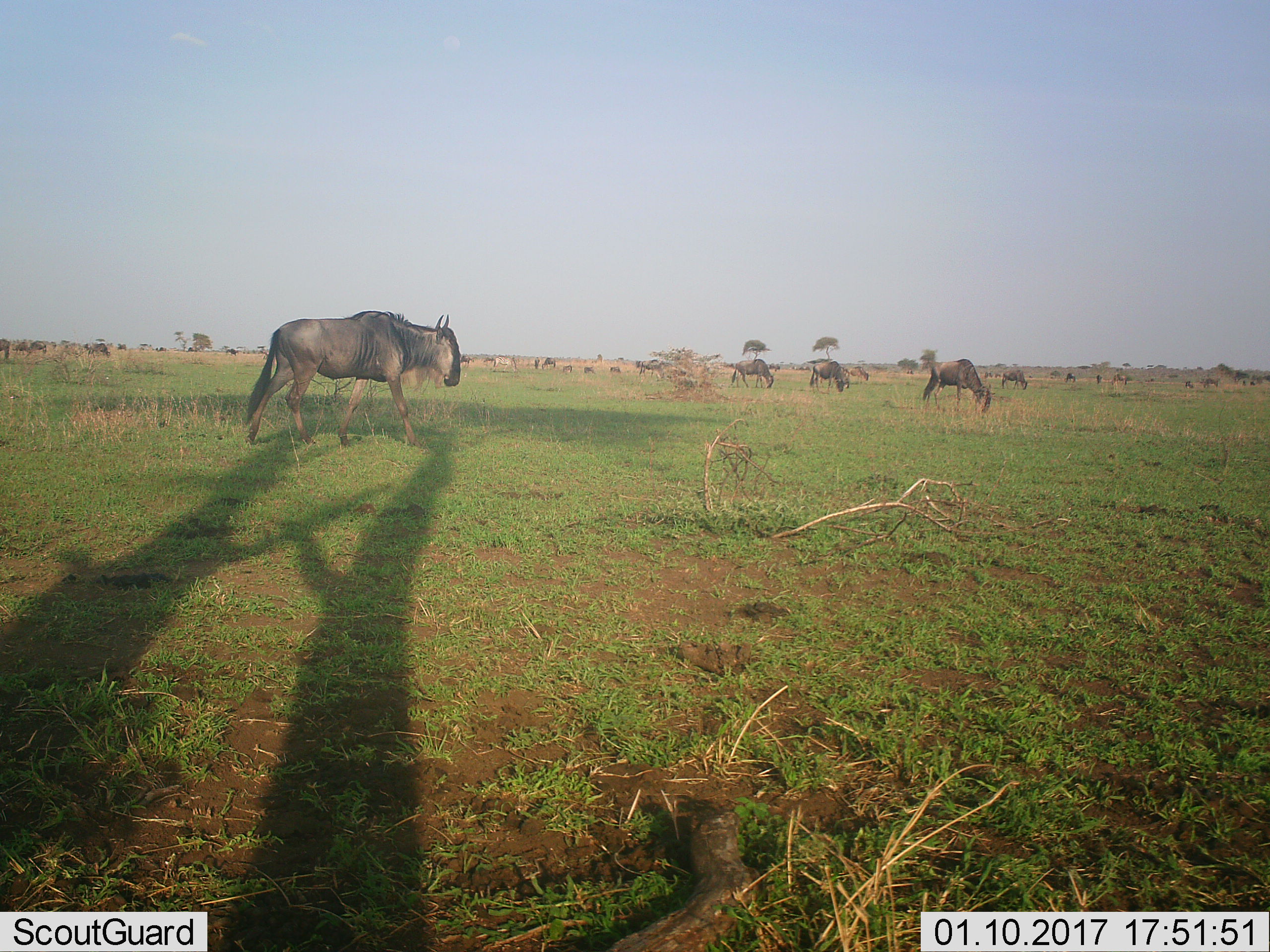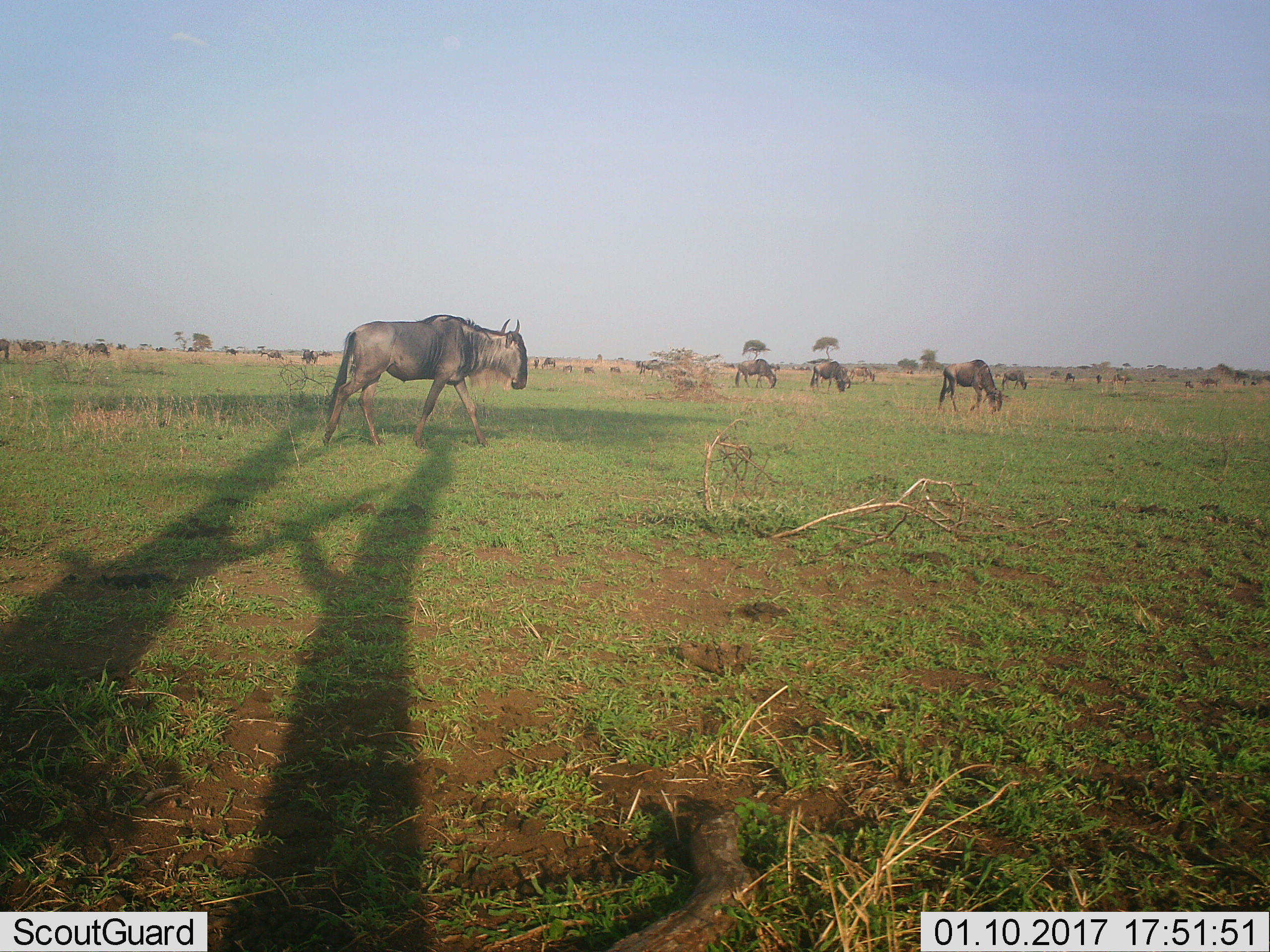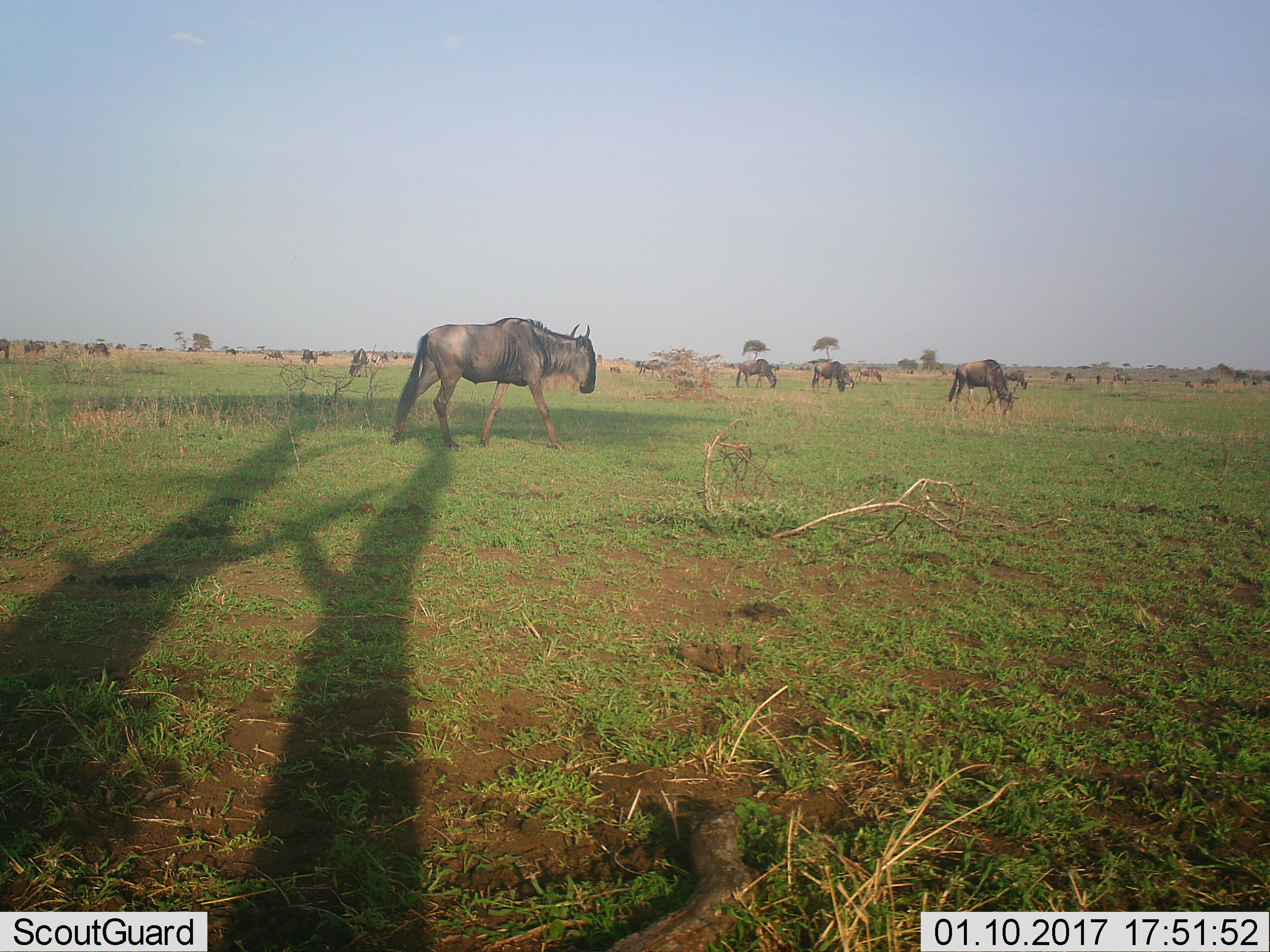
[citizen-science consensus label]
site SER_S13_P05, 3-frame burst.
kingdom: Animalia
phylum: Chordata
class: Mammalia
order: Artiodactyla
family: Bovidae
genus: Connochaetes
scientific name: Connochaetes taurinus taurinus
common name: blue wildebeest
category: wildebeestblue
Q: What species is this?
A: Wildebeestblue (blue wildebeest) (Connochaetes taurinus taurinus).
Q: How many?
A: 11-50.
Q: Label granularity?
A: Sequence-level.